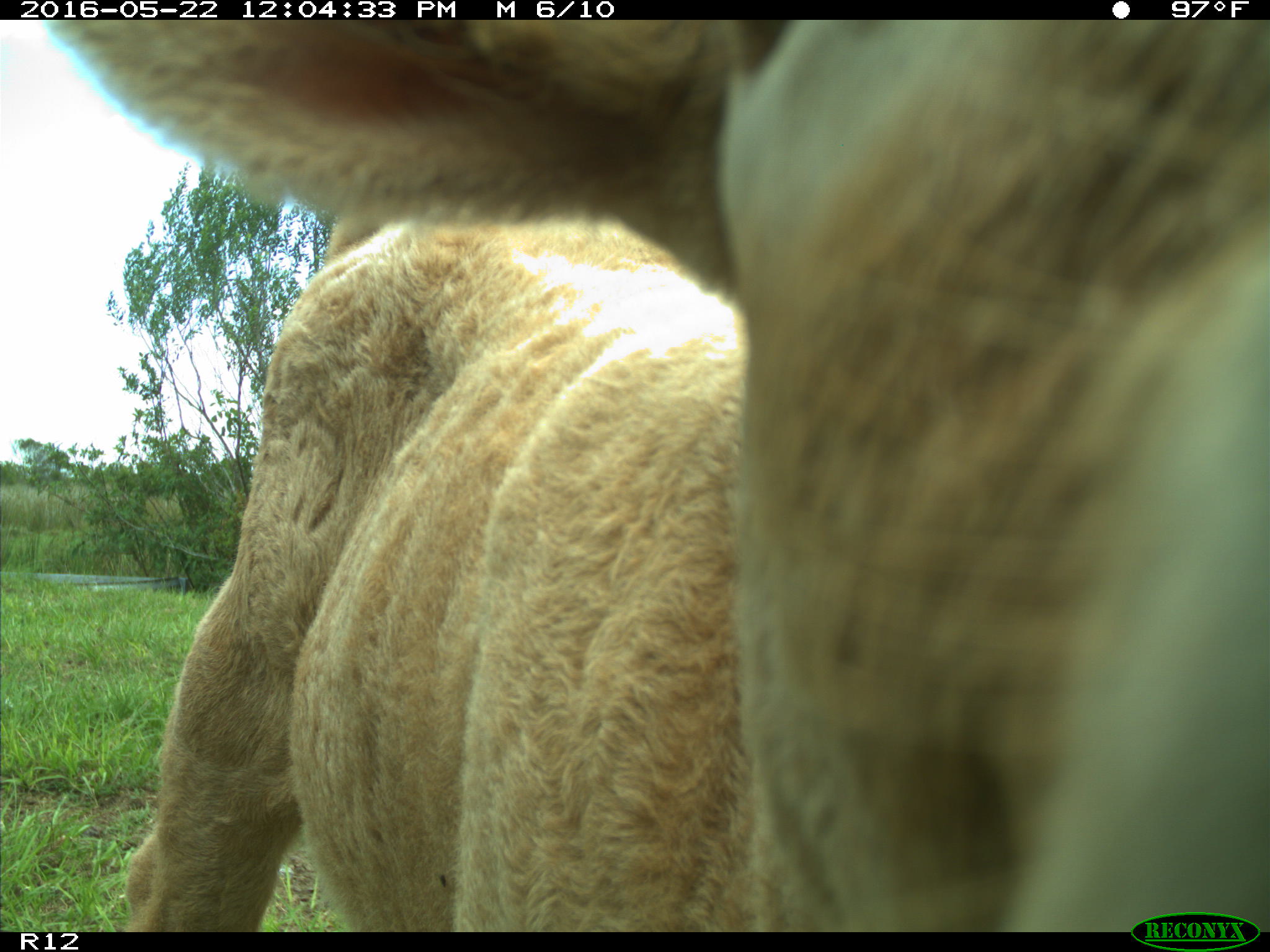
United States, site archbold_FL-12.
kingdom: Animalia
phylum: Chordata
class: Mammalia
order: Artiodactyla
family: Bovidae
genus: Bos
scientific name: Bos taurus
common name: domestic cow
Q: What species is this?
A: Bos taurus (domestic cow).